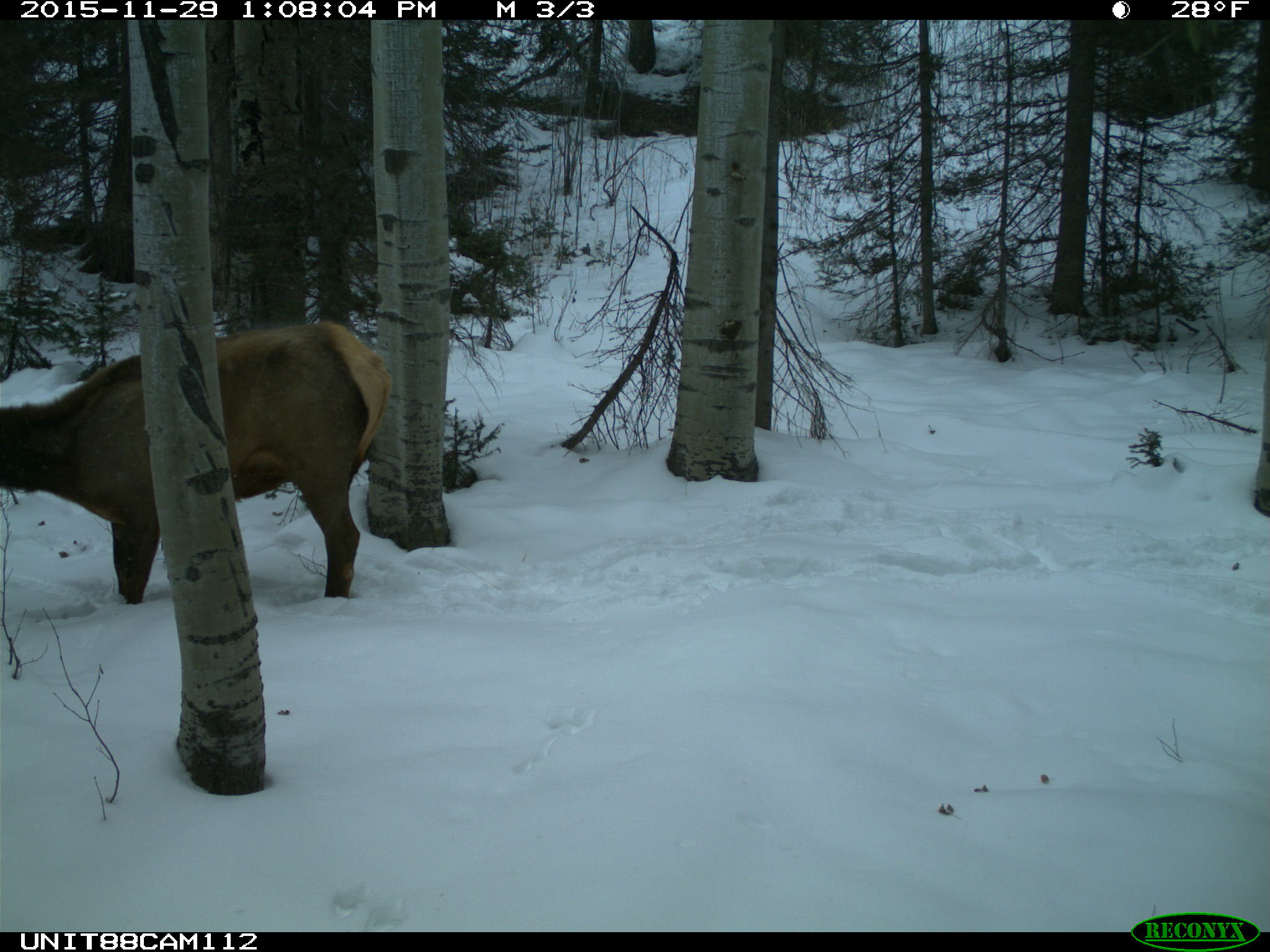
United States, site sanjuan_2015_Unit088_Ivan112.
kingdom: Animalia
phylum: Chordata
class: Mammalia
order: Artiodactyla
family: Cervidae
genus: Cervus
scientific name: Cervus elaphus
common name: red deer